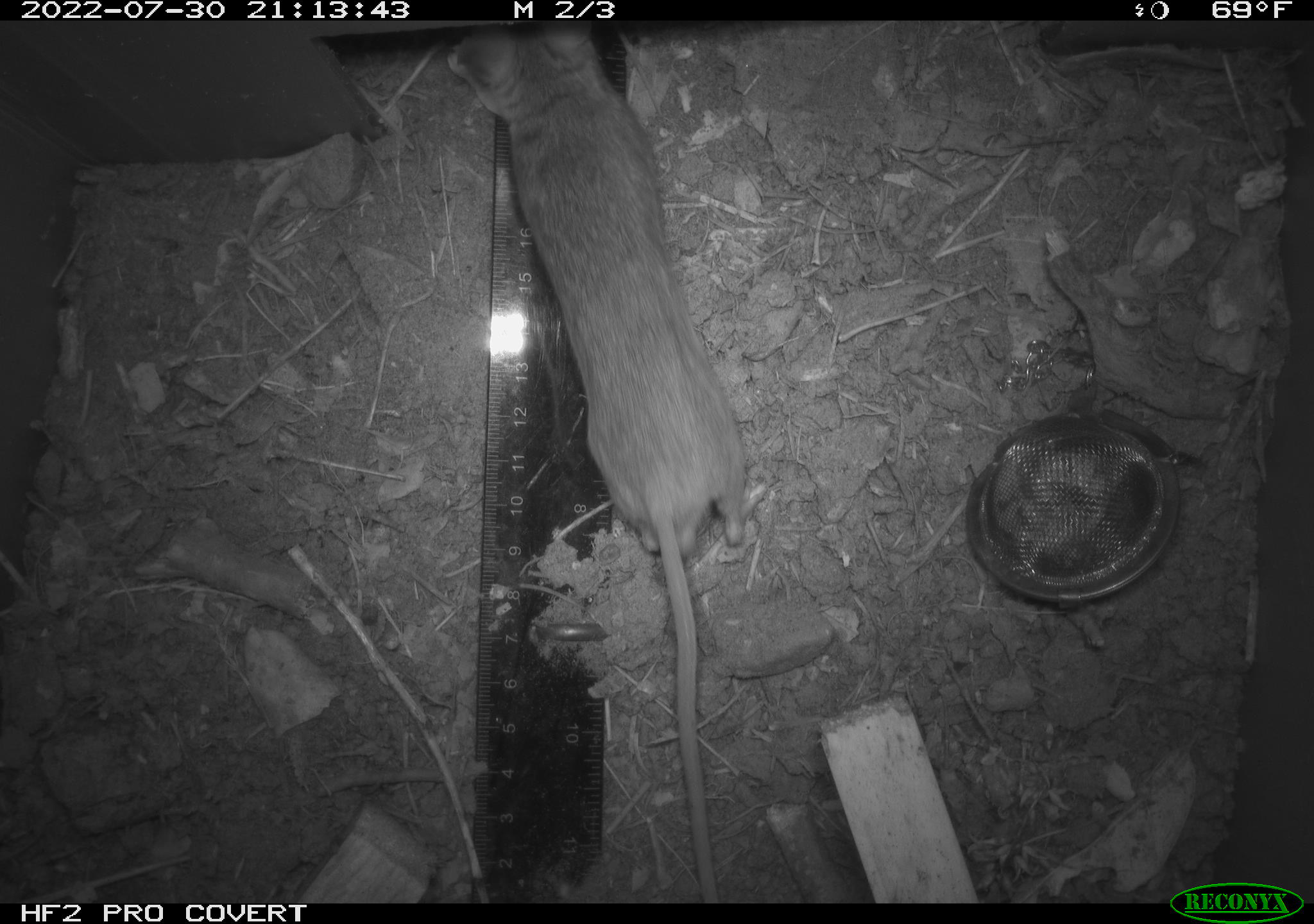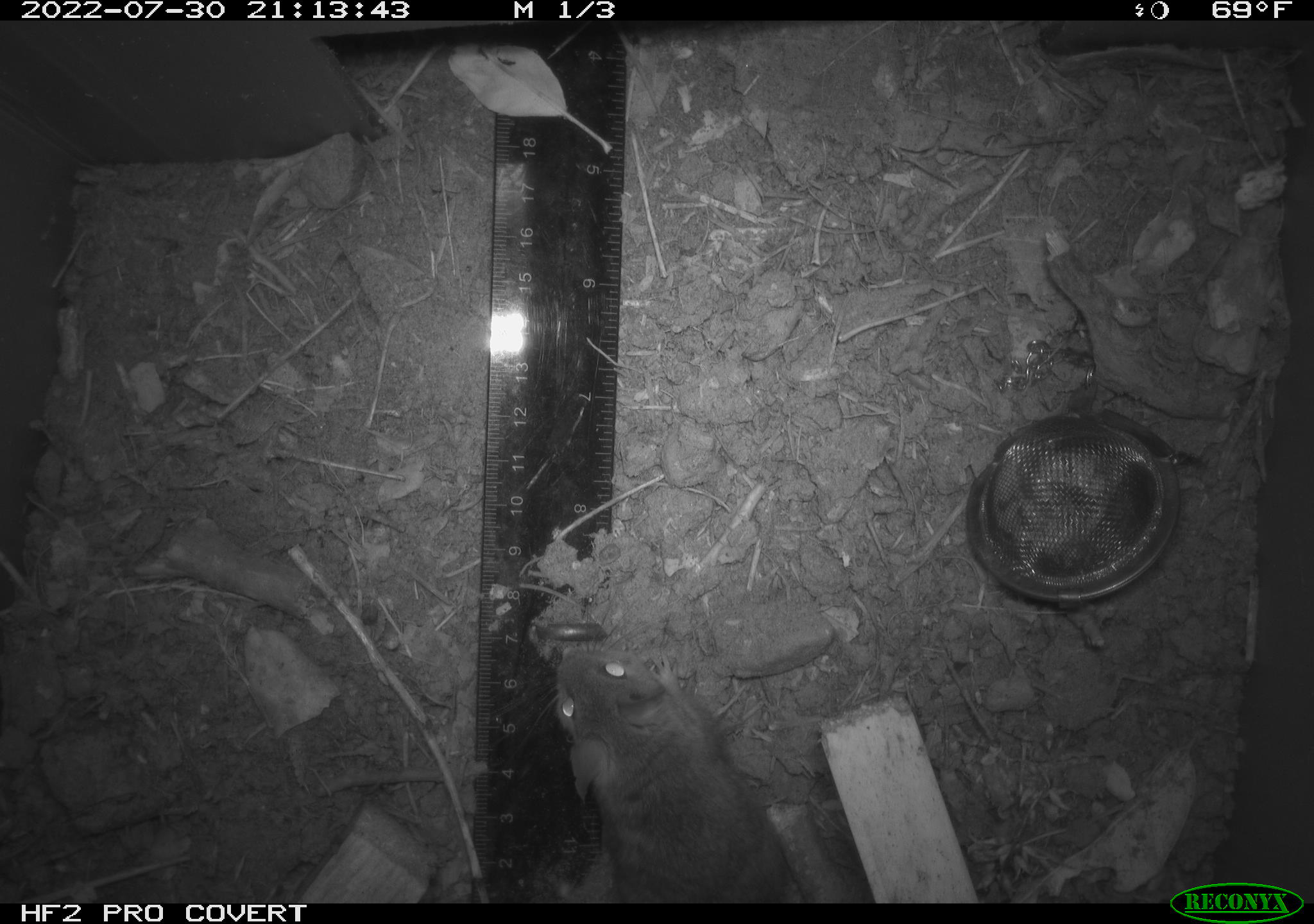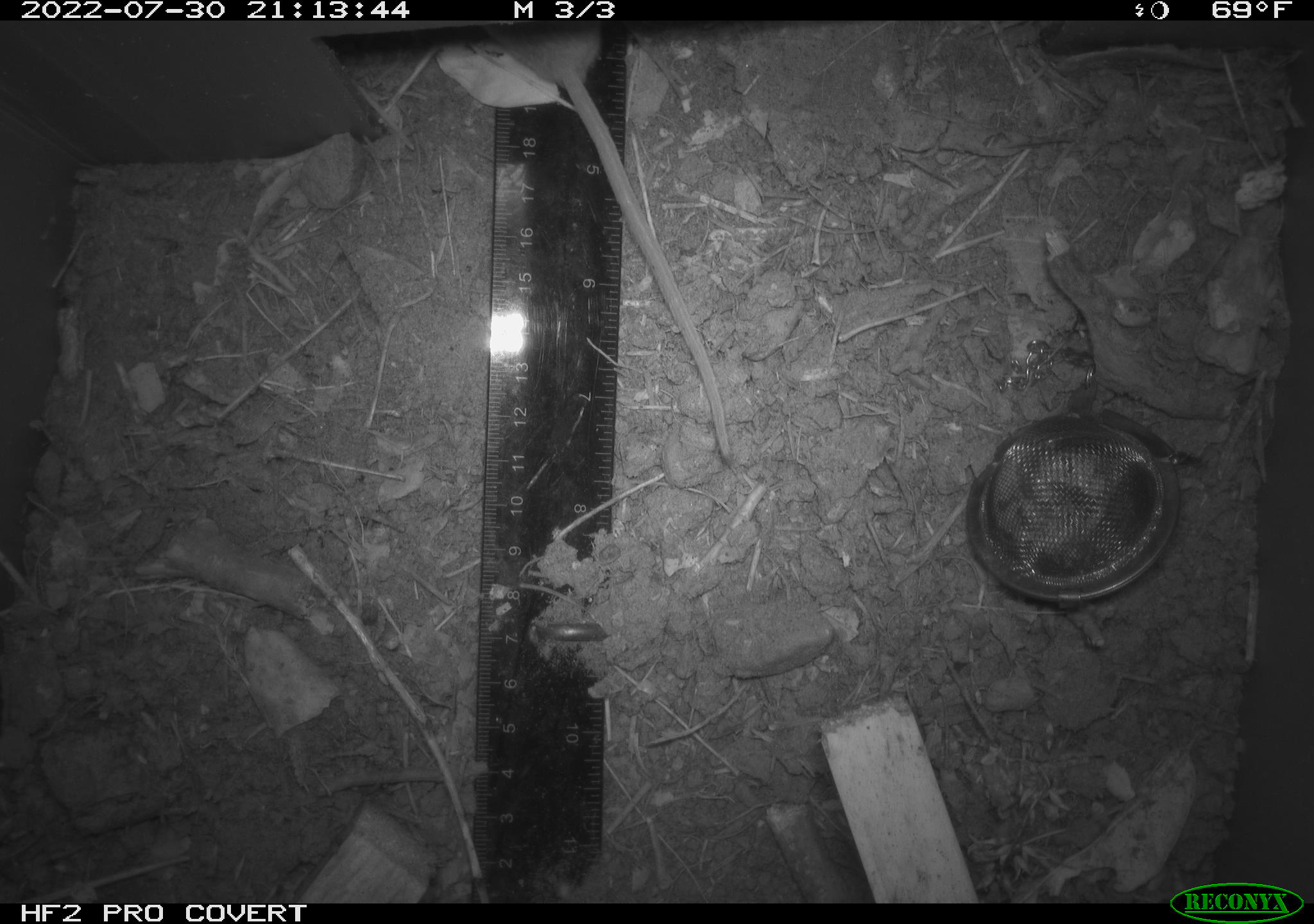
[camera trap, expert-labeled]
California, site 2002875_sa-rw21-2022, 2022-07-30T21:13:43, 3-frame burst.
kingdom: Animalia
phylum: Chordata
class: Mammalia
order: Rodentia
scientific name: Rodentia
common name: mouse species